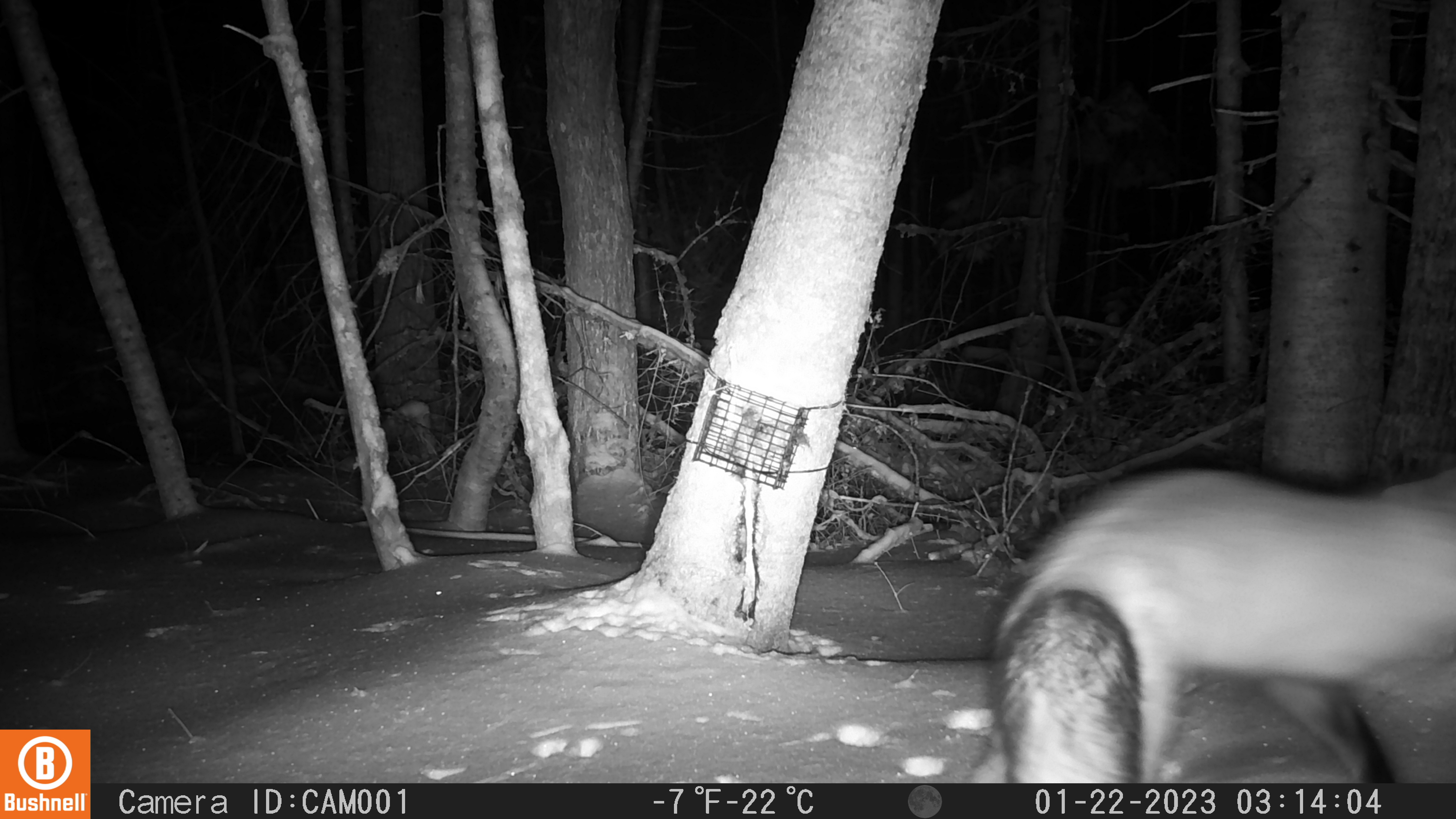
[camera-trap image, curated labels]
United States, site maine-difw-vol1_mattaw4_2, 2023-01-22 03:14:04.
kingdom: Animalia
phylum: Chordata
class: Mammalia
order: Carnivora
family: Canidae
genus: Vulpes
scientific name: Vulpes vulpes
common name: red fox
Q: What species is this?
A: Red fox (Vulpes vulpes).